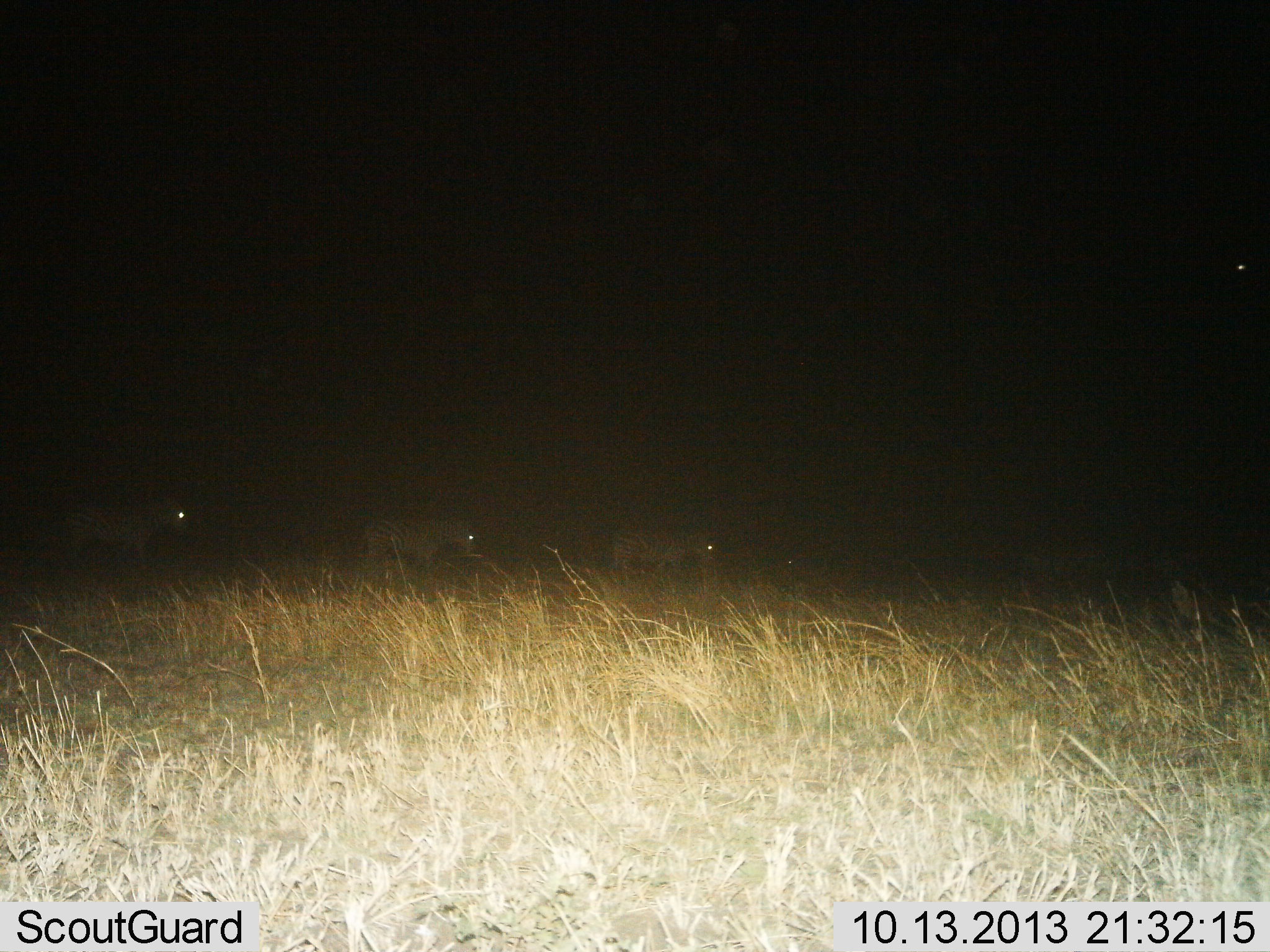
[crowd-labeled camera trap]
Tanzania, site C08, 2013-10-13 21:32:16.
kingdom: Animalia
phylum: Chordata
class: Mammalia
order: Perissodactyla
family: Equidae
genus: Equus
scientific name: Equus quagga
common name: plains zebra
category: zebra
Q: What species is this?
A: Zebra (plains zebra) (Equus quagga).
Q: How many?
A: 3.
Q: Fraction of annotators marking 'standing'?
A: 23%.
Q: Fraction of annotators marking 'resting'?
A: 0%.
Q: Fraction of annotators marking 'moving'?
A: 81%.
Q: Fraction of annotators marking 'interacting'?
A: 0%.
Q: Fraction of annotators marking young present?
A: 0%.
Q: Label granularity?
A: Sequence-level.